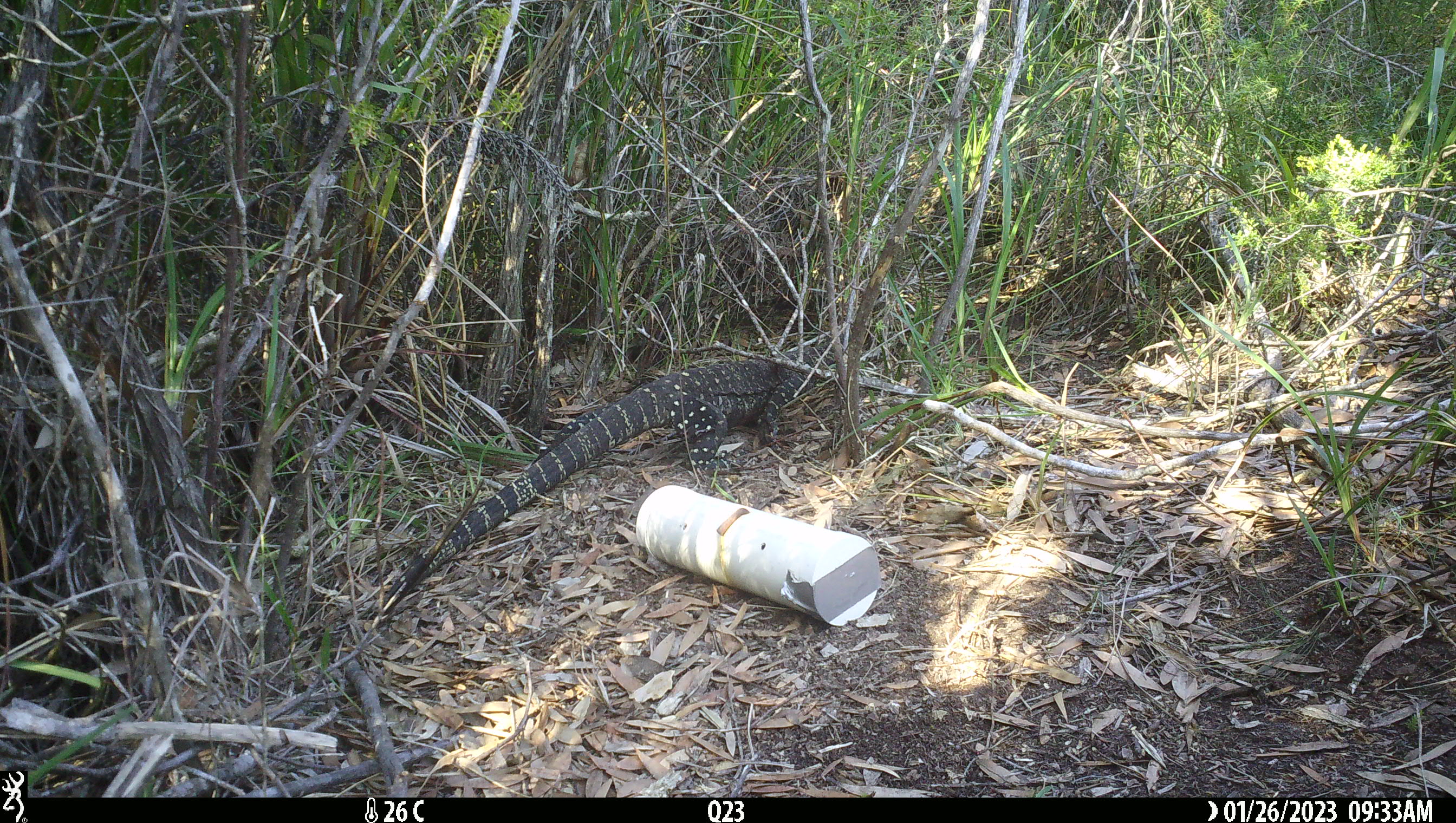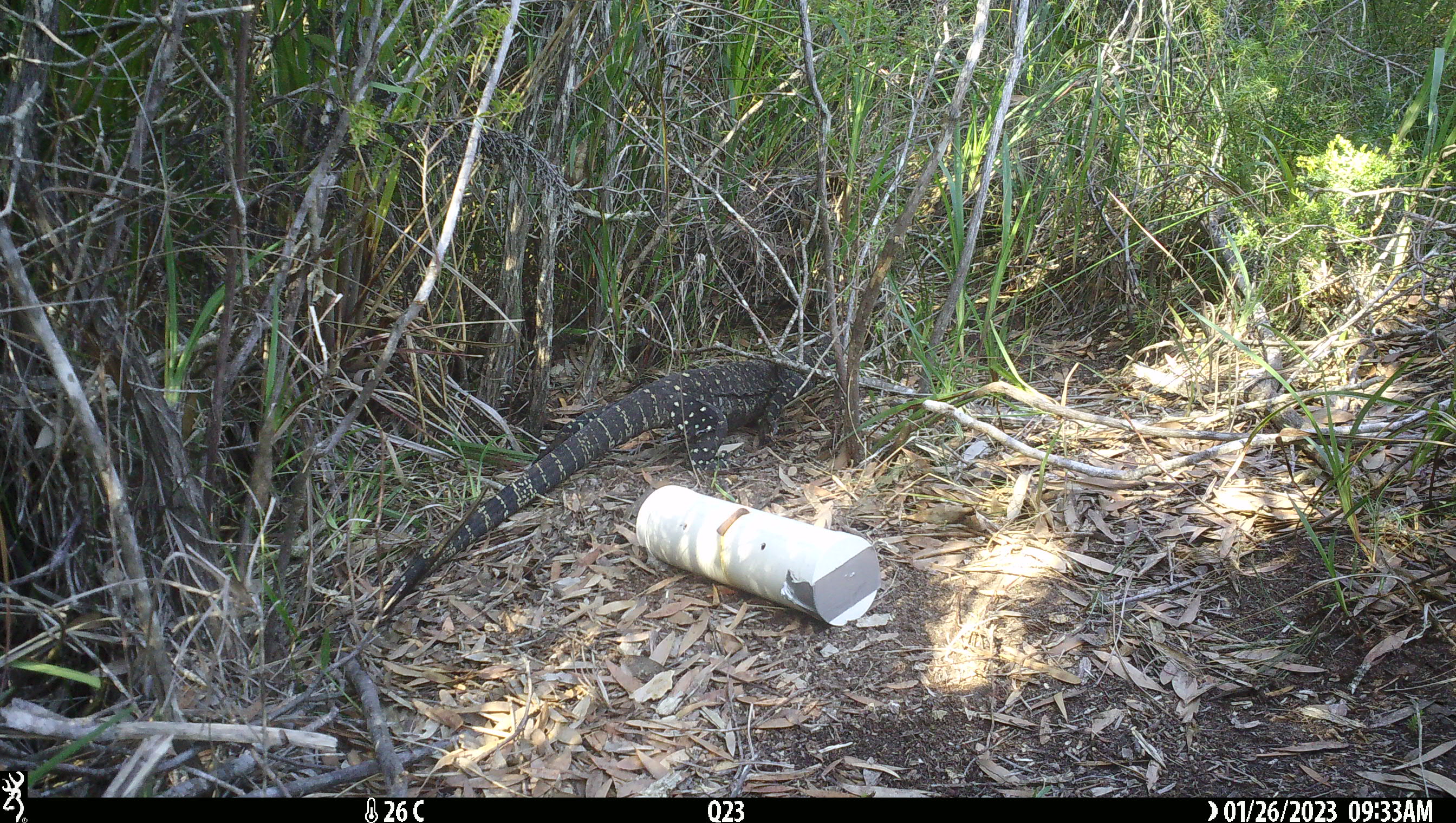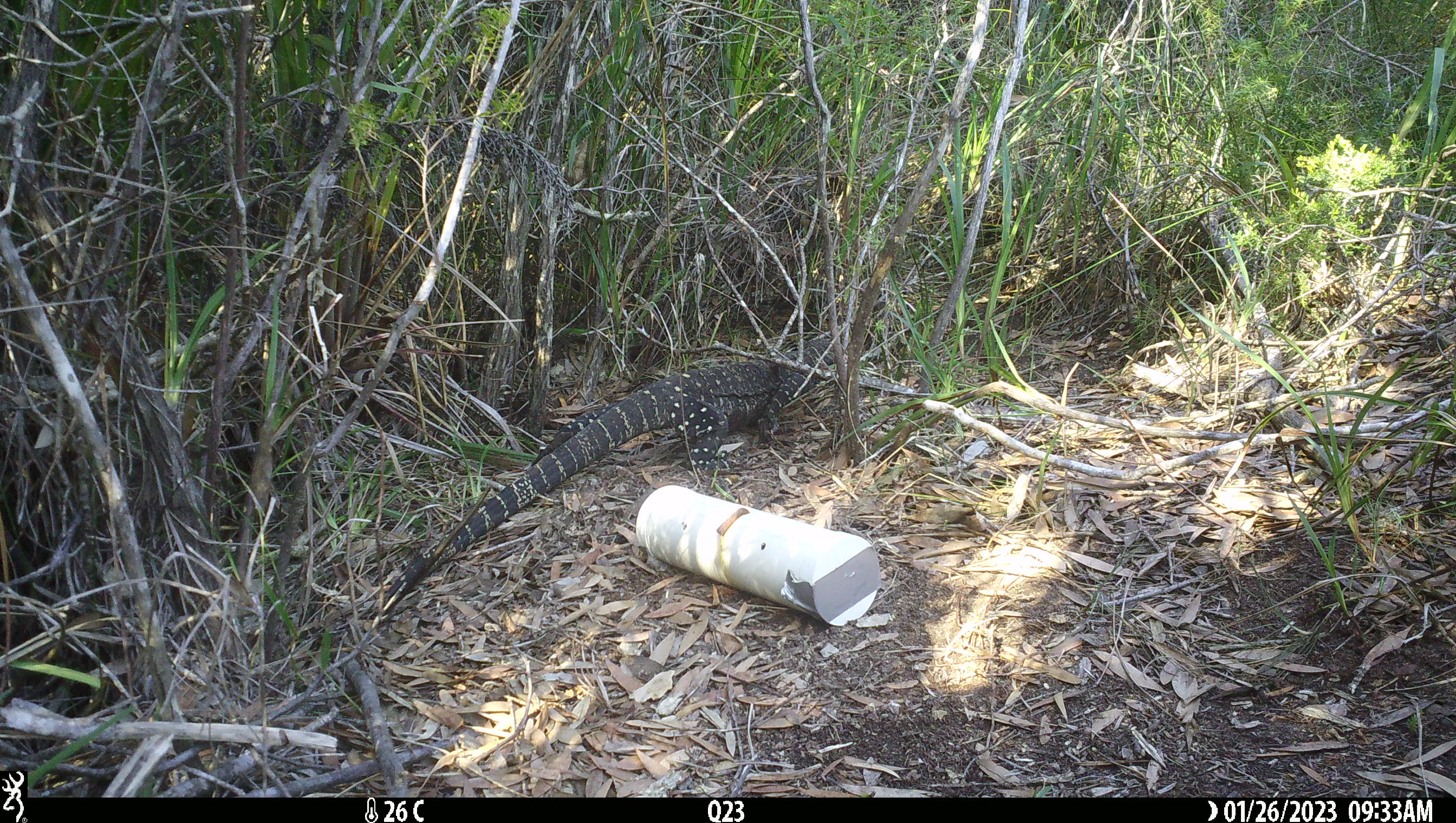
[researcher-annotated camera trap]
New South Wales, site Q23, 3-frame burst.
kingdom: Animalia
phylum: Chordata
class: Reptilia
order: Squamata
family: Varanidae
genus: Varanus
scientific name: Varanus varius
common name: lace monitor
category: goanna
Goanna (lace monitor) (Varanus varius).